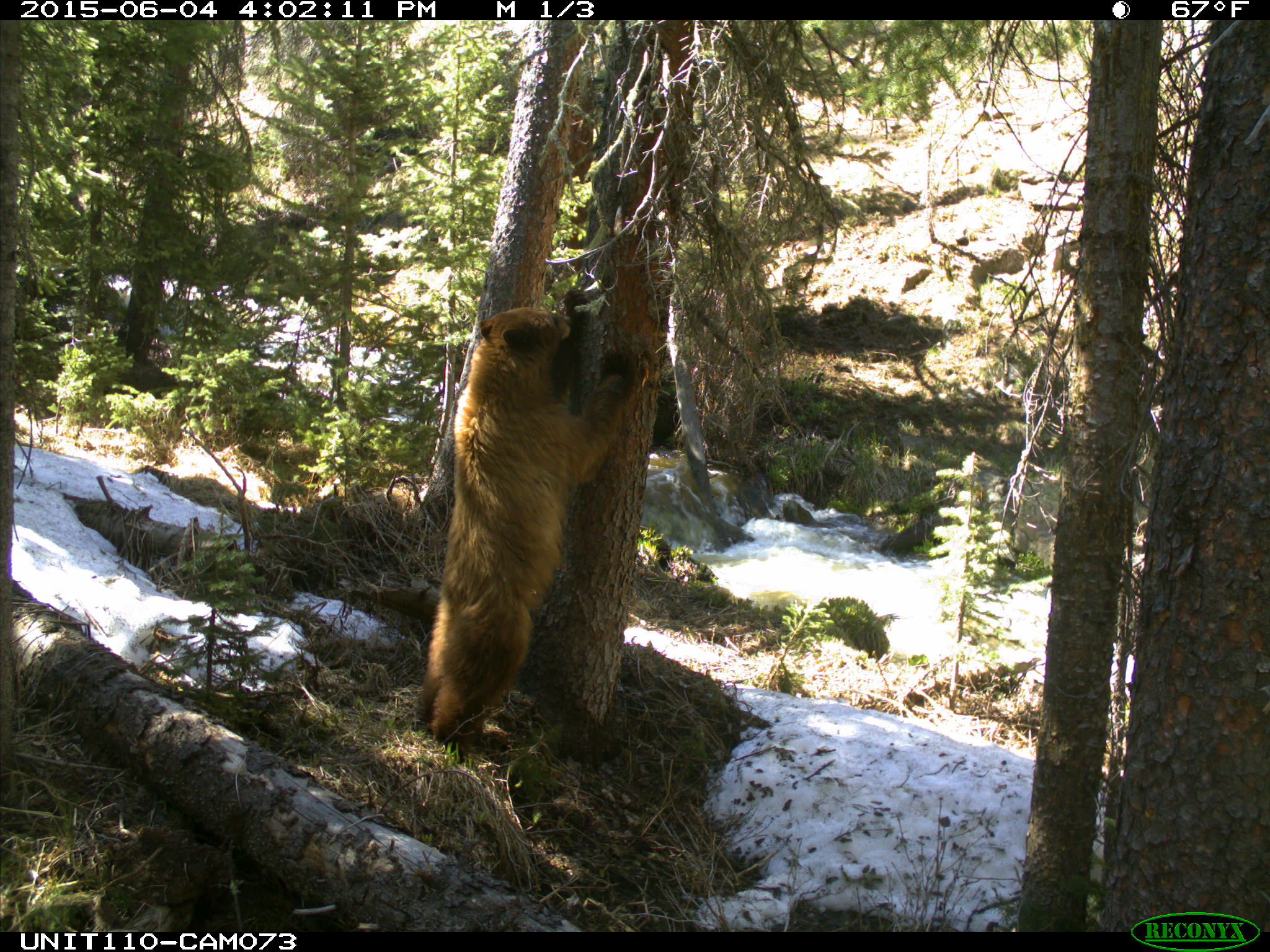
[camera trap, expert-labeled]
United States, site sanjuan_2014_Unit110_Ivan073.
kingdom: Animalia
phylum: Chordata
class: Mammalia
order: Carnivora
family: Ursidae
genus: Ursus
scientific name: Ursus americanus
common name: american black bear